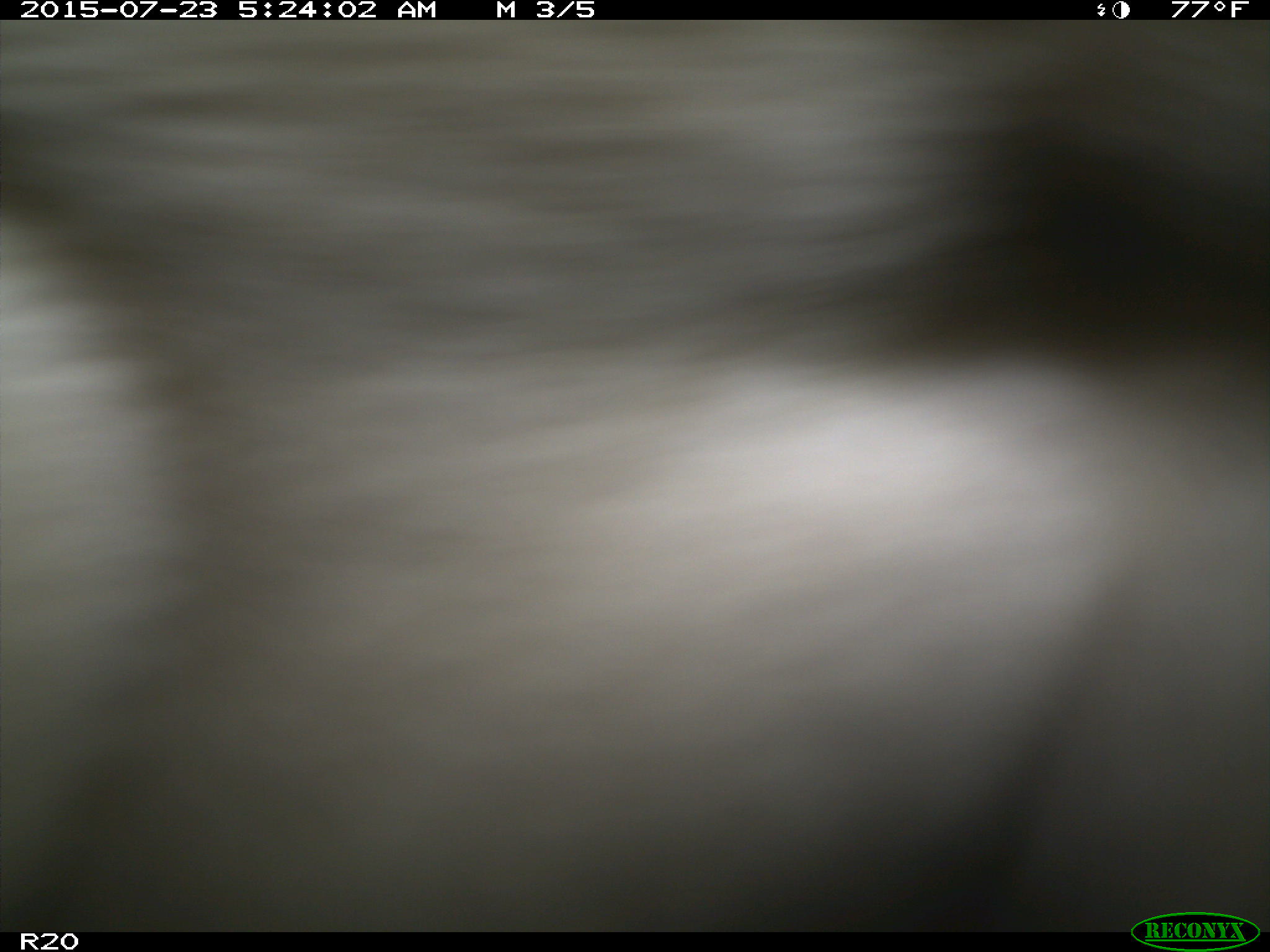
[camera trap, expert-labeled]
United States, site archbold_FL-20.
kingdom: Animalia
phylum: Chordata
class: Mammalia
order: Artiodactyla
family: Bovidae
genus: Bos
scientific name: Bos taurus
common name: domestic cow